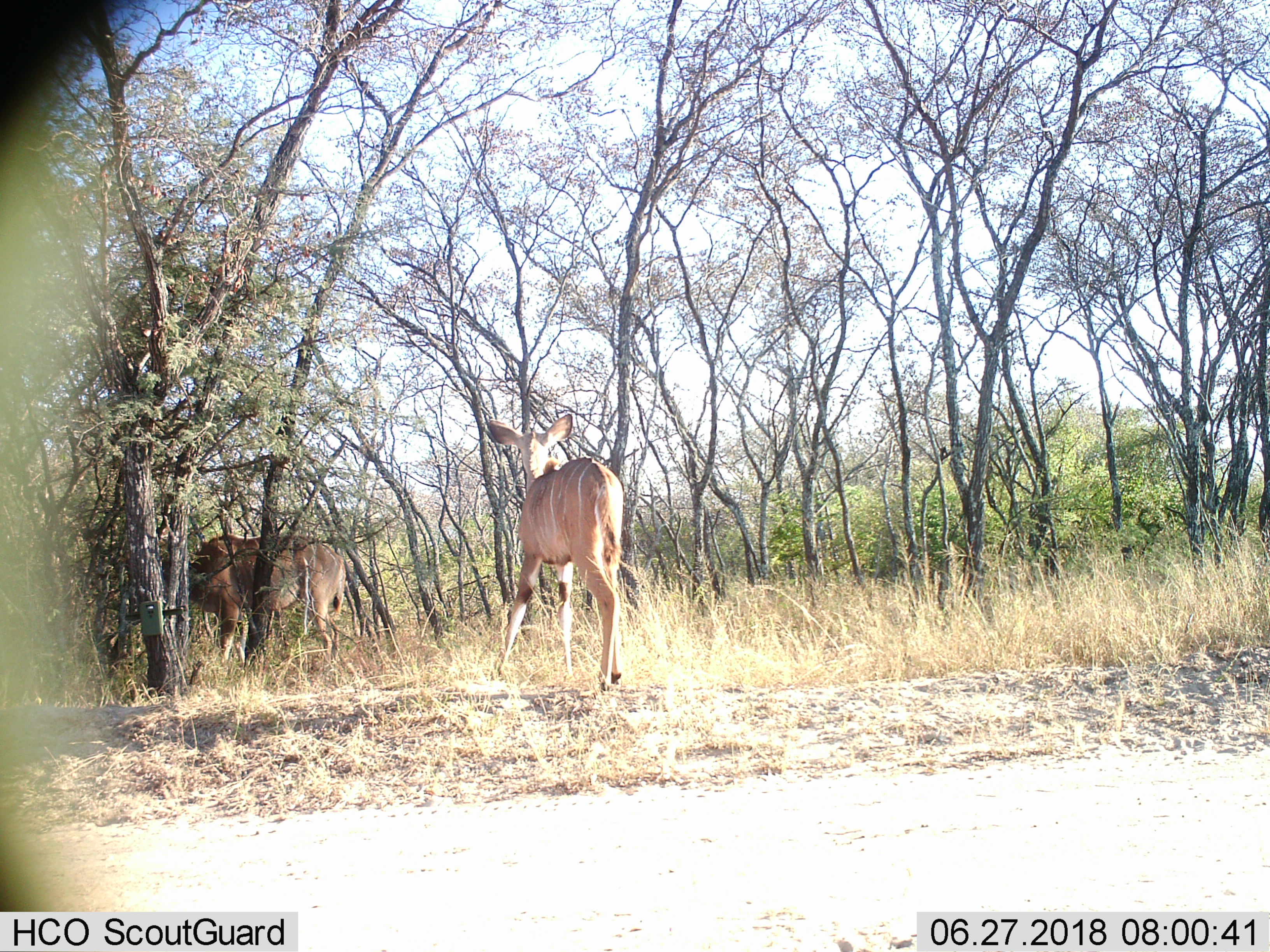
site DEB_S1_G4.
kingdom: Animalia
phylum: Chordata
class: Mammalia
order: Artiodactyla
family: Bovidae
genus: Tragelaphus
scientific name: Tragelaphus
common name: kudu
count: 2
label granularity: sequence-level